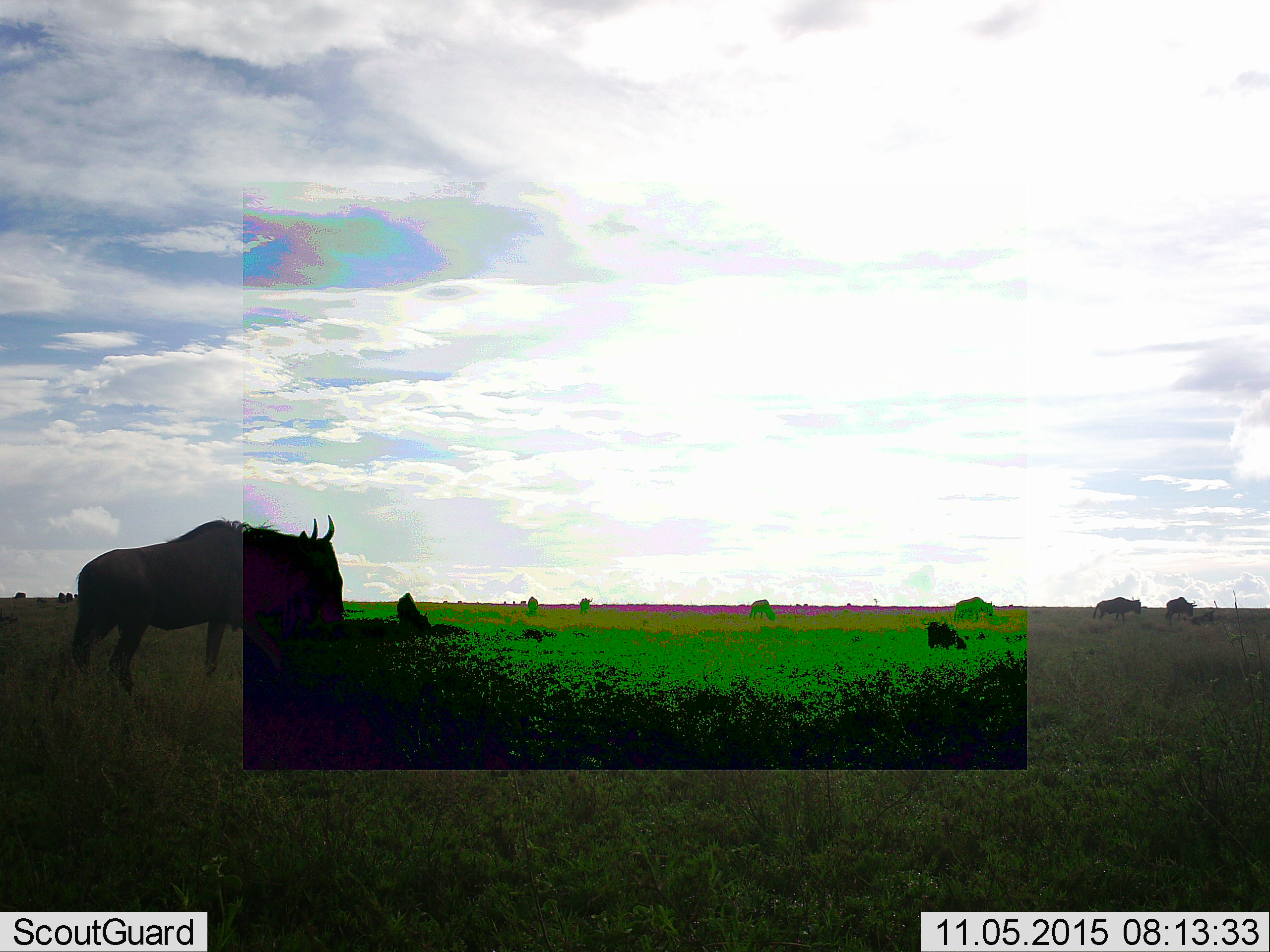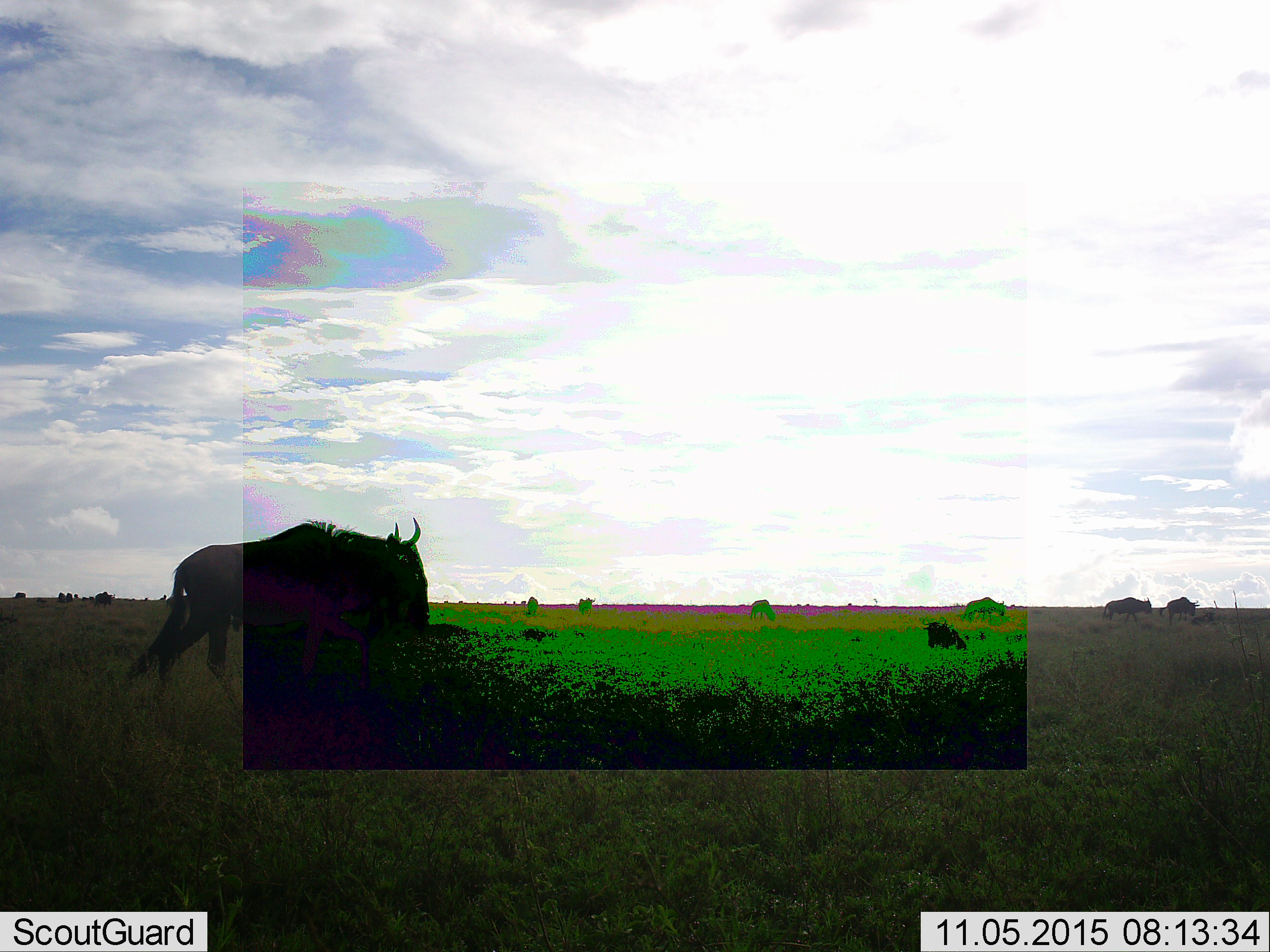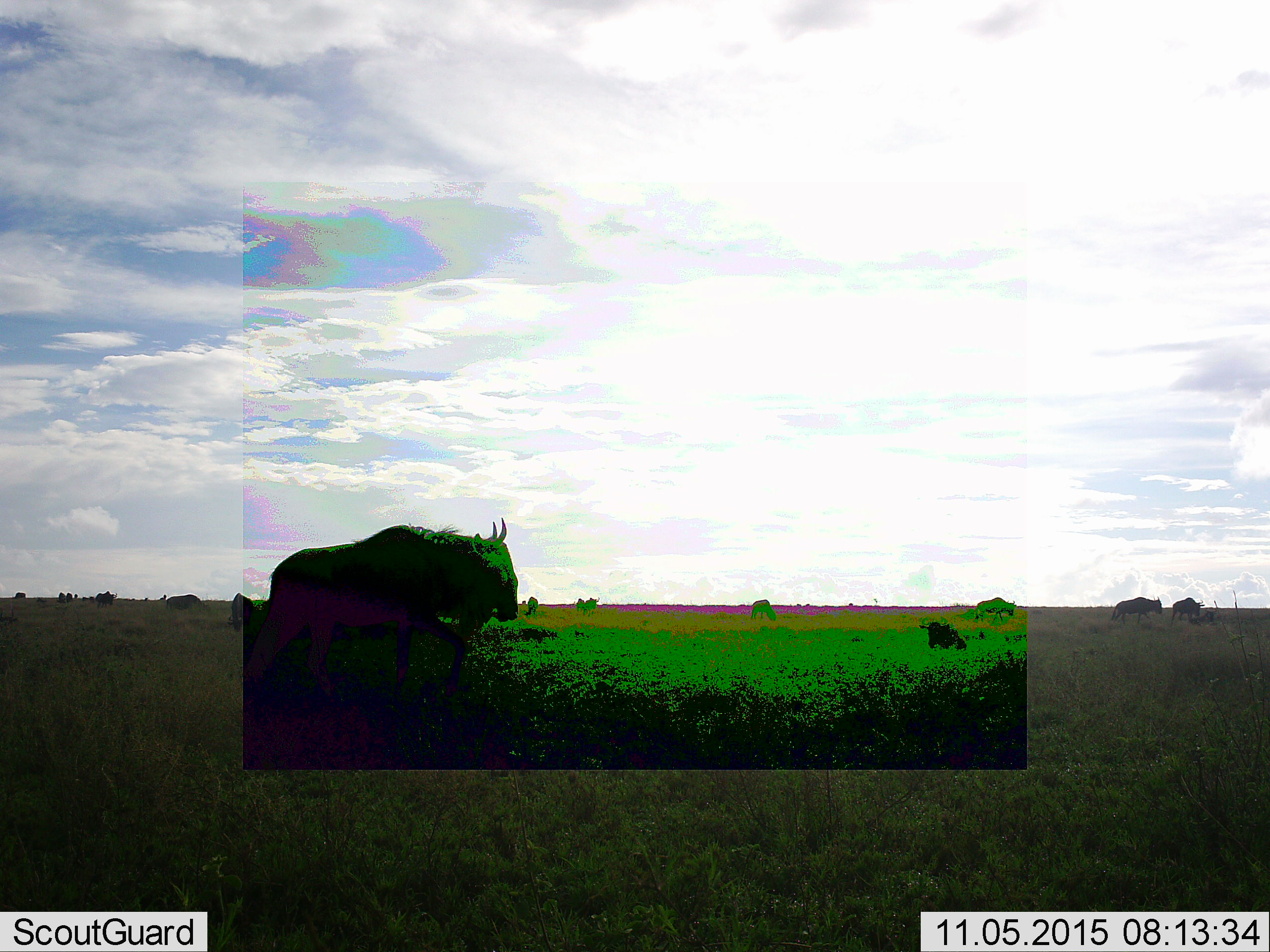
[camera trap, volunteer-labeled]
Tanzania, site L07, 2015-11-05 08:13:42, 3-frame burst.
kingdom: Animalia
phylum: Chordata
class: Mammalia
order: Artiodactyla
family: Bovidae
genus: Connochaetes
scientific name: Connochaetes taurinus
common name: blue wildebeest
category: wildebeest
Wildebeest (blue wildebeest) (Connochaetes taurinus), count 11-50. Behavior (volunteer vote fractions): standing 50%, resting 12%, moving 88%, interacting 12%. Young present (vote fraction): 0%. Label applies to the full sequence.